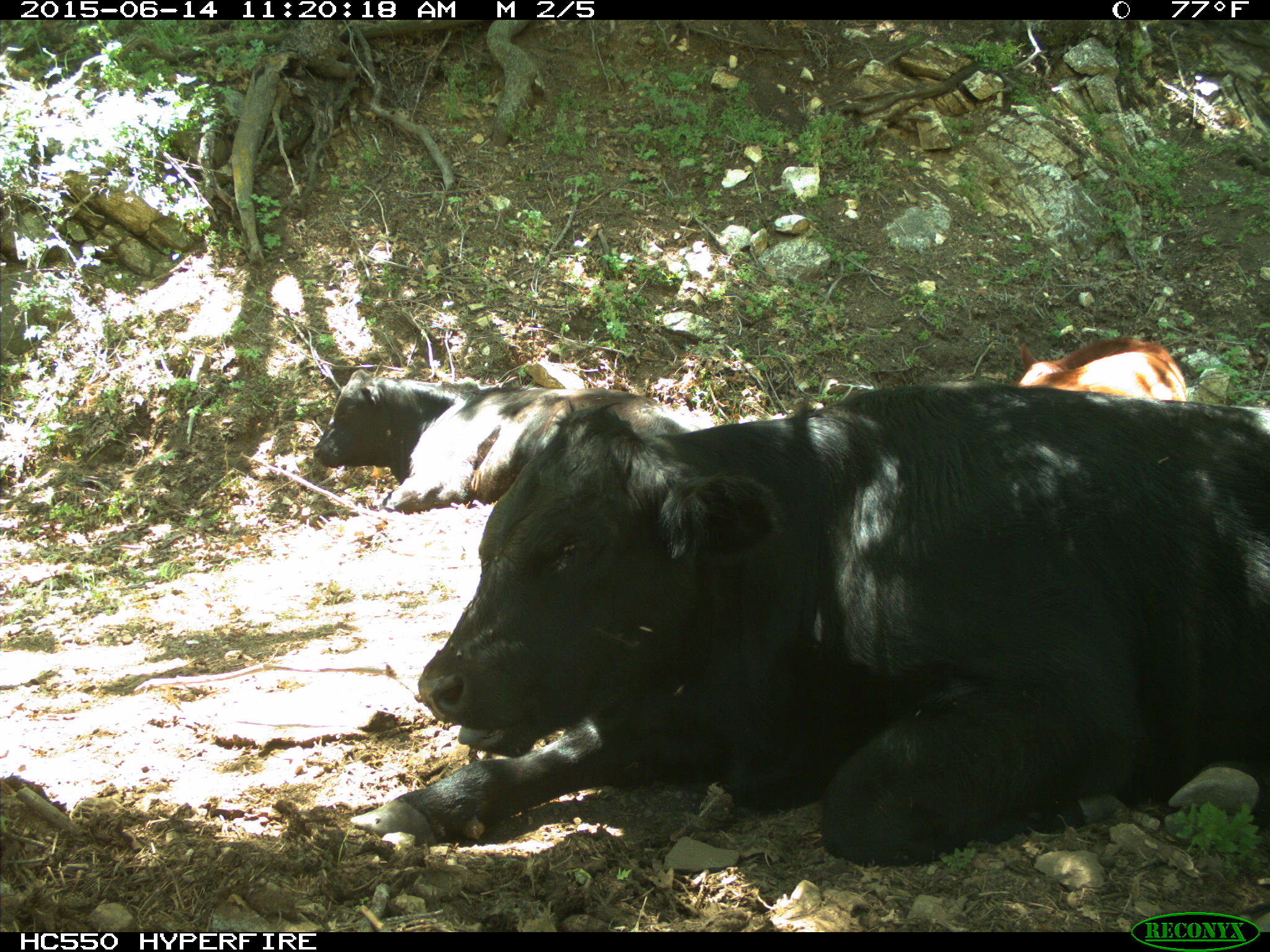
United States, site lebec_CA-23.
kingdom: Animalia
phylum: Chordata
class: Mammalia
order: Artiodactyla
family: Bovidae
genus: Bos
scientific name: Bos taurus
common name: domestic cow